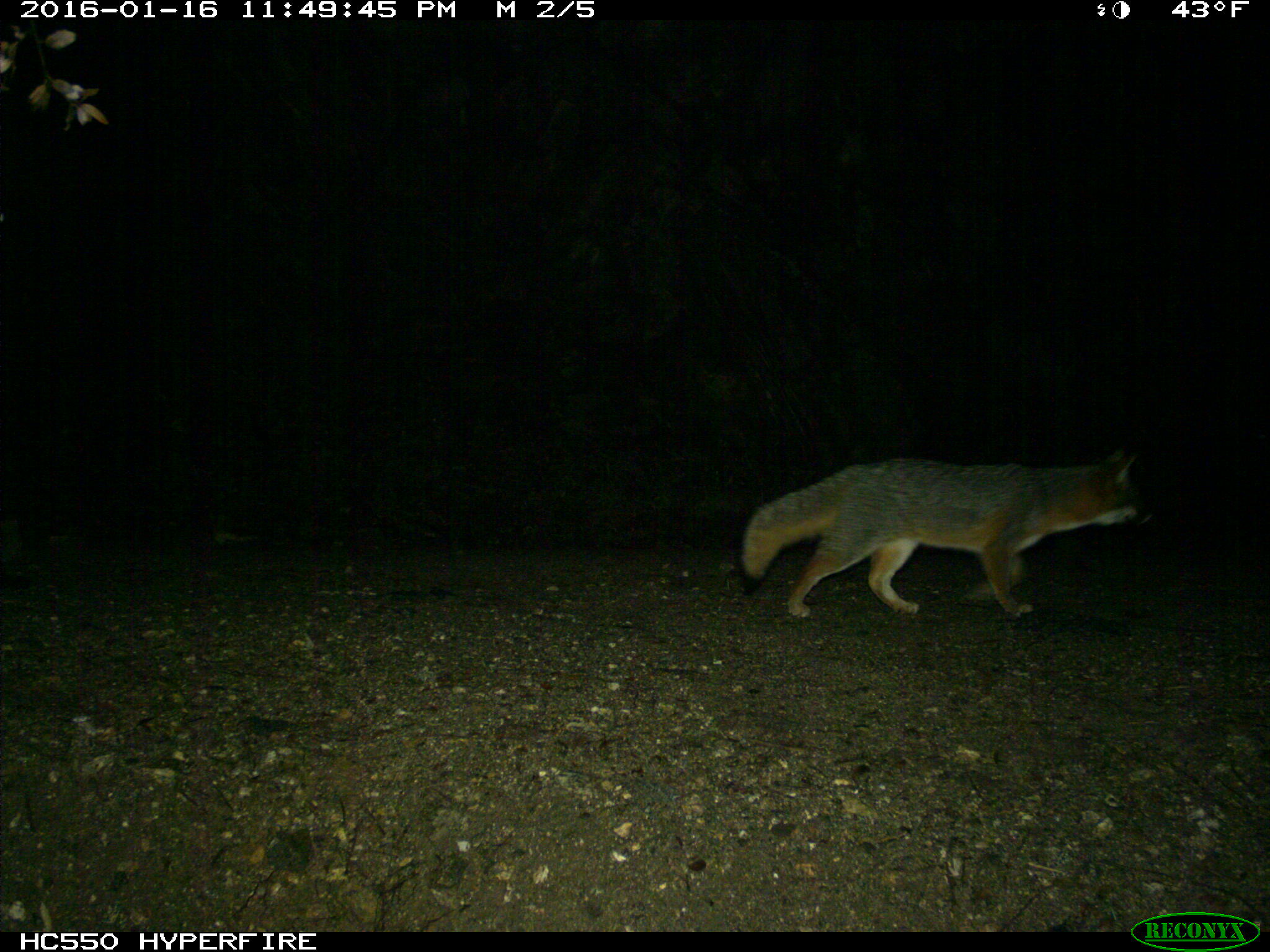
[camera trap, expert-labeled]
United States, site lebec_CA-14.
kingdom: Animalia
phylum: Chordata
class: Mammalia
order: Carnivora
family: Canidae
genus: Urocyon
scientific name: Urocyon cinereoargenteus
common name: gray fox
Urocyon cinereoargenteus (gray fox).